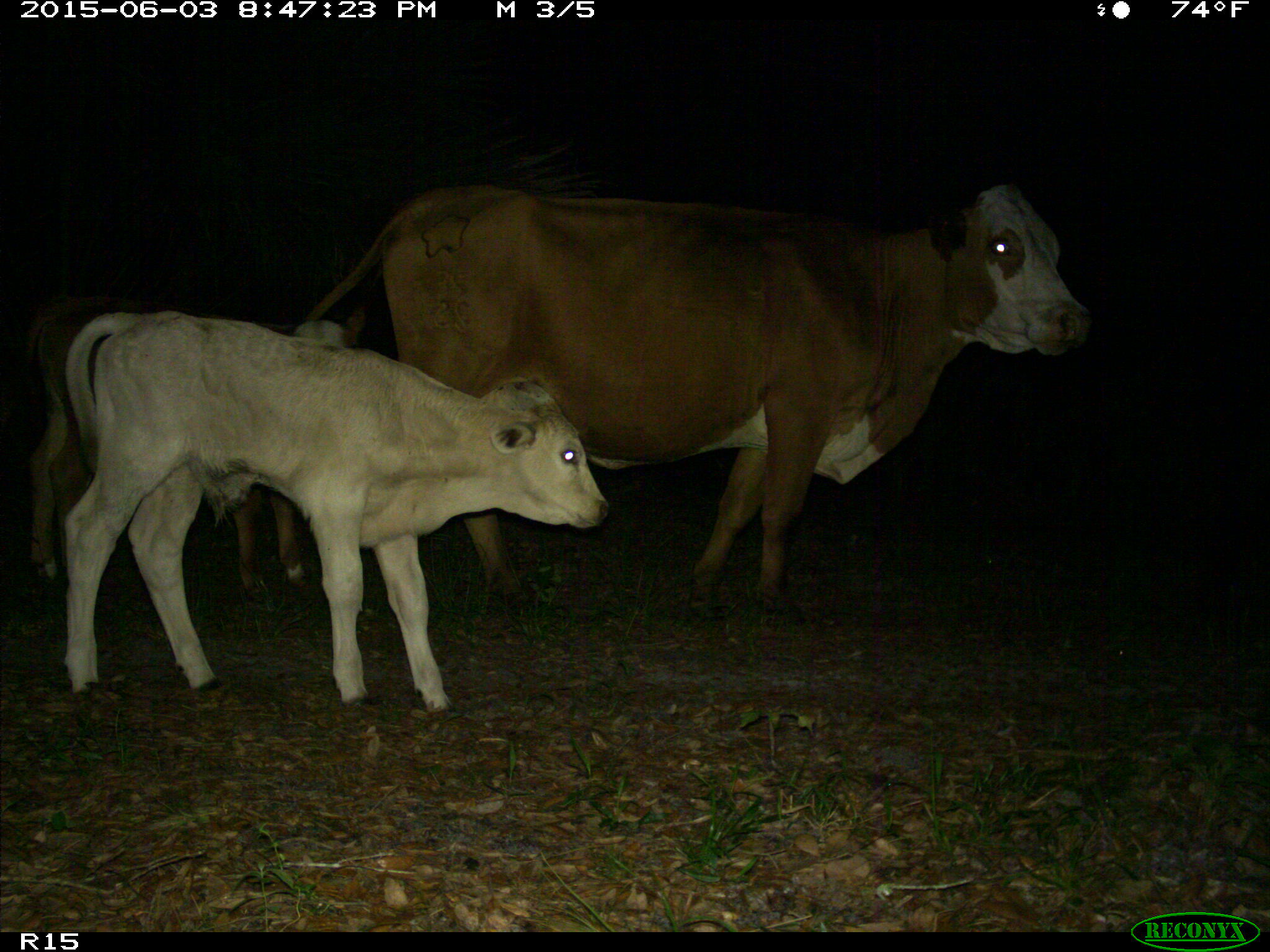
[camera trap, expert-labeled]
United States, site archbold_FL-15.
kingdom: Animalia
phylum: Chordata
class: Mammalia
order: Artiodactyla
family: Bovidae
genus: Bos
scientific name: Bos taurus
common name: domestic cow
Bos taurus (domestic cow).